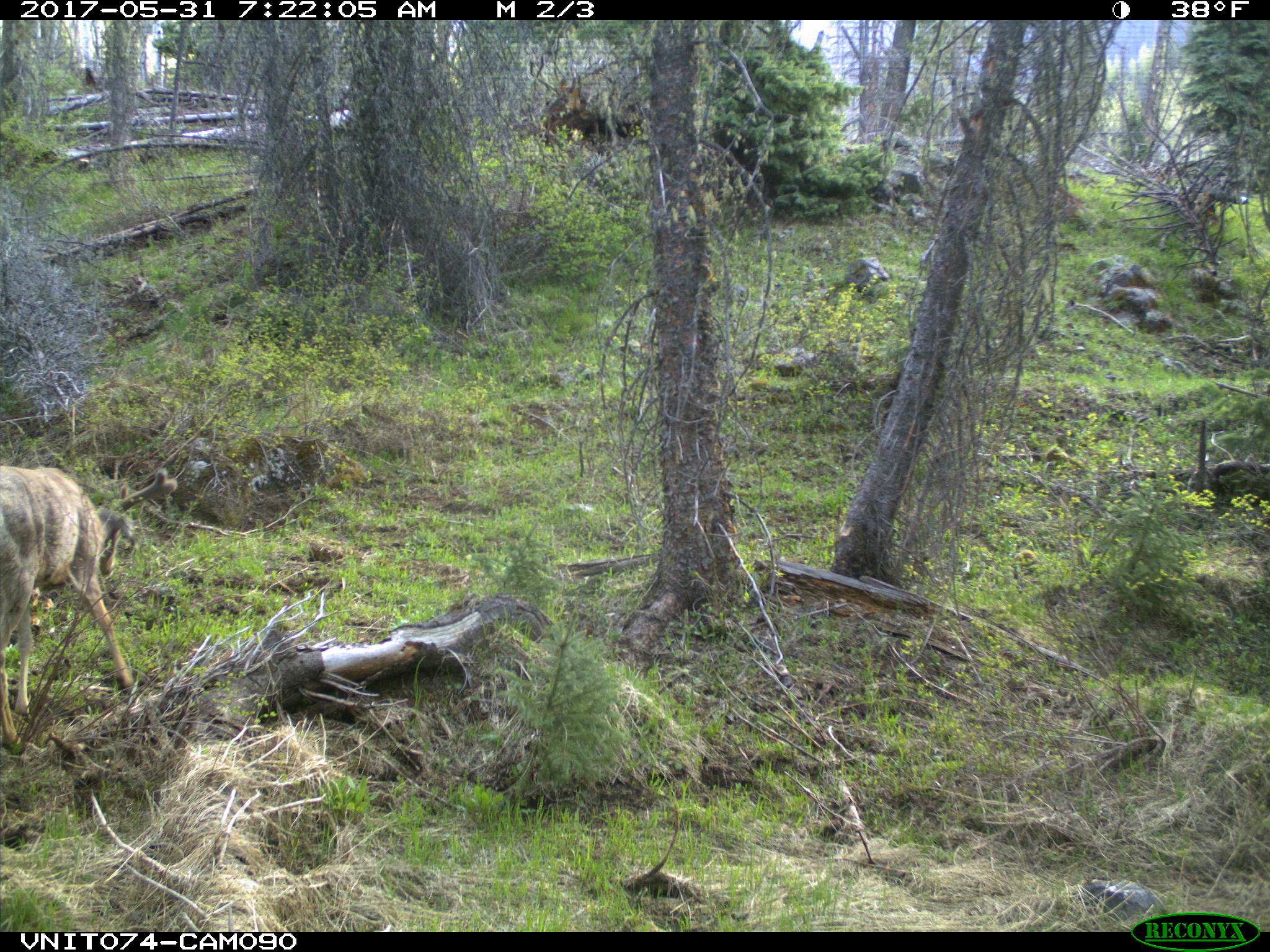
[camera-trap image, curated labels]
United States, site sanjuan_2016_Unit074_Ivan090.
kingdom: Animalia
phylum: Chordata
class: Mammalia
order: Artiodactyla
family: Cervidae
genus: Odocoileus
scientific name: Odocoileus hemionus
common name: mule deer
Odocoileus hemionus (mule deer).